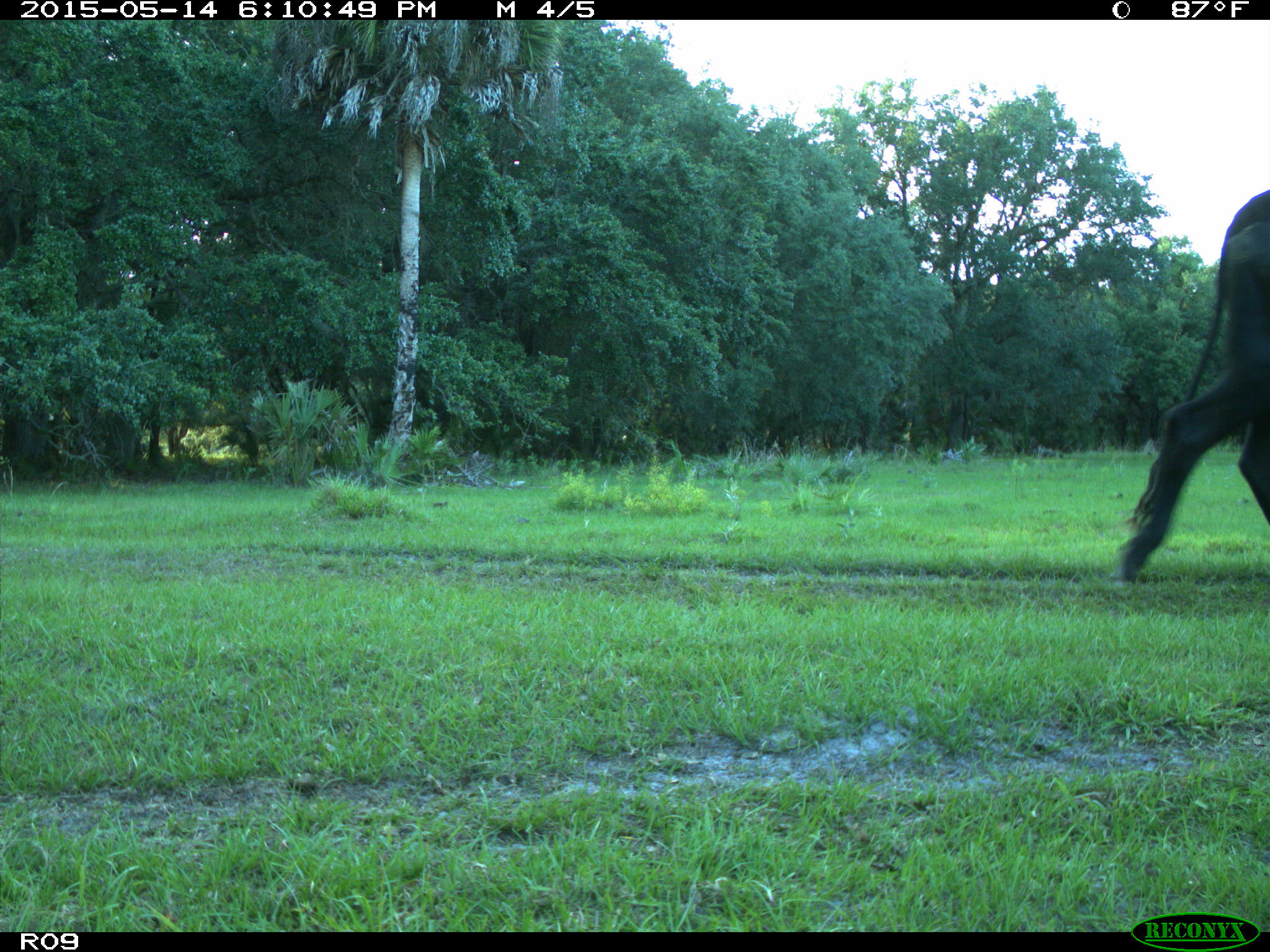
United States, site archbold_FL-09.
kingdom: Animalia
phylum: Chordata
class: Mammalia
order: Artiodactyla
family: Bovidae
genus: Bos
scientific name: Bos taurus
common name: domestic cow